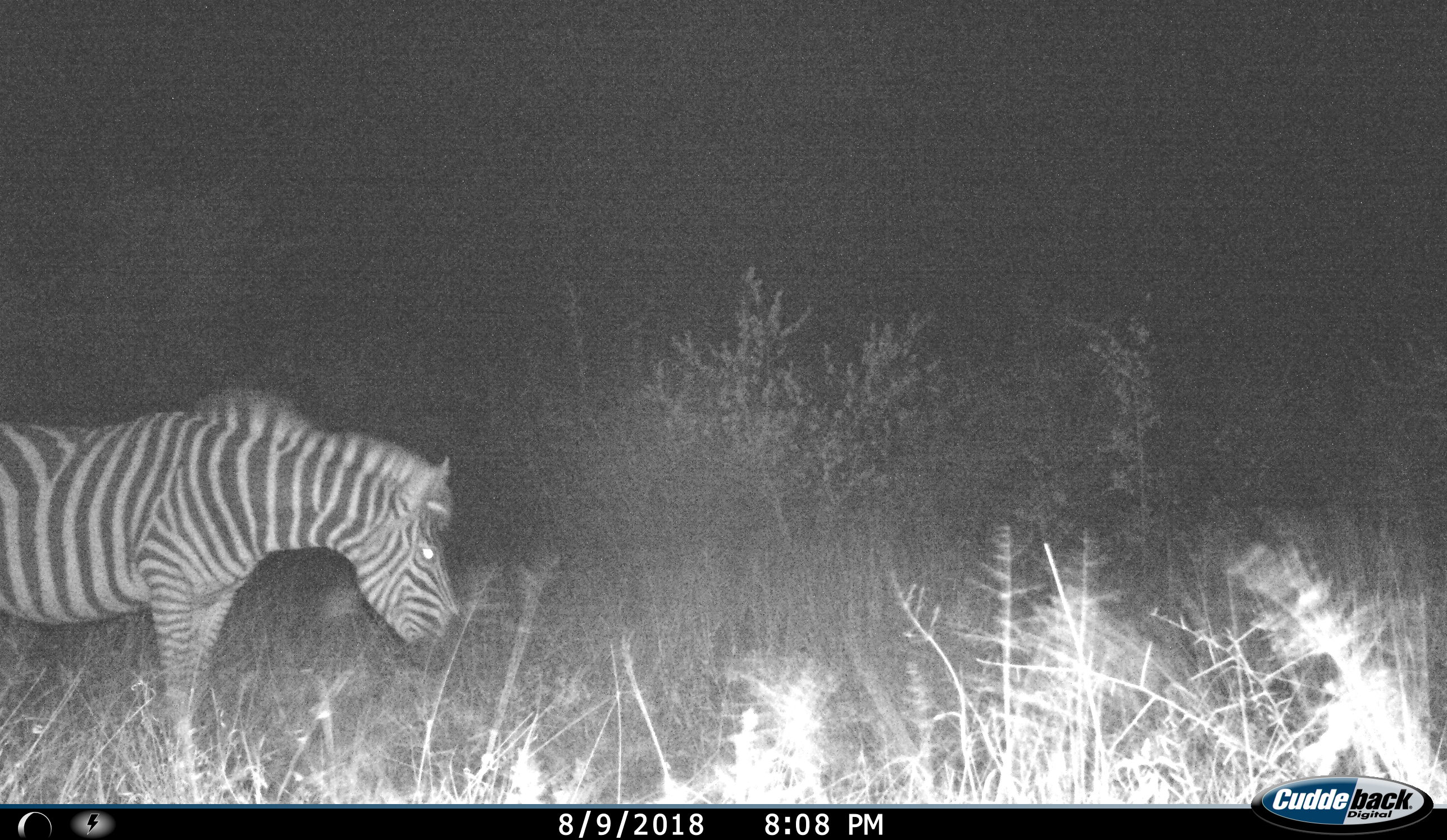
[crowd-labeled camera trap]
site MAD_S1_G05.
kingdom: Animalia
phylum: Chordata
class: Mammalia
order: Perissodactyla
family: Equidae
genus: Equus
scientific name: Equus quagga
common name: plains zebra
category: zebraplains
Zebraplains (plains zebra) (Equus quagga), count 1. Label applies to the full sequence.